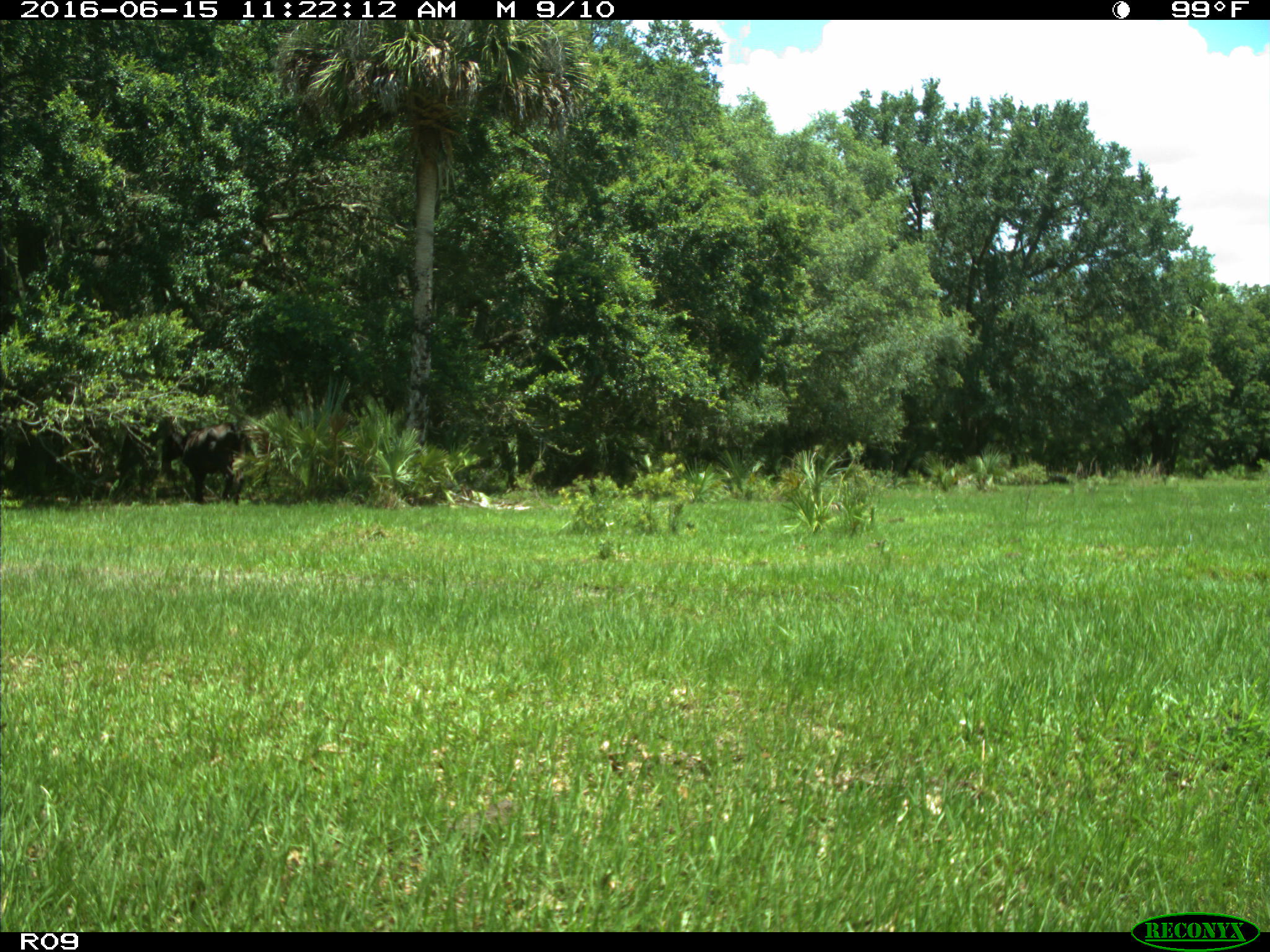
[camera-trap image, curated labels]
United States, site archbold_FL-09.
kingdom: Animalia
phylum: Chordata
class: Mammalia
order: Artiodactyla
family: Bovidae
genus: Bos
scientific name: Bos taurus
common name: domestic cow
Bos taurus (domestic cow).